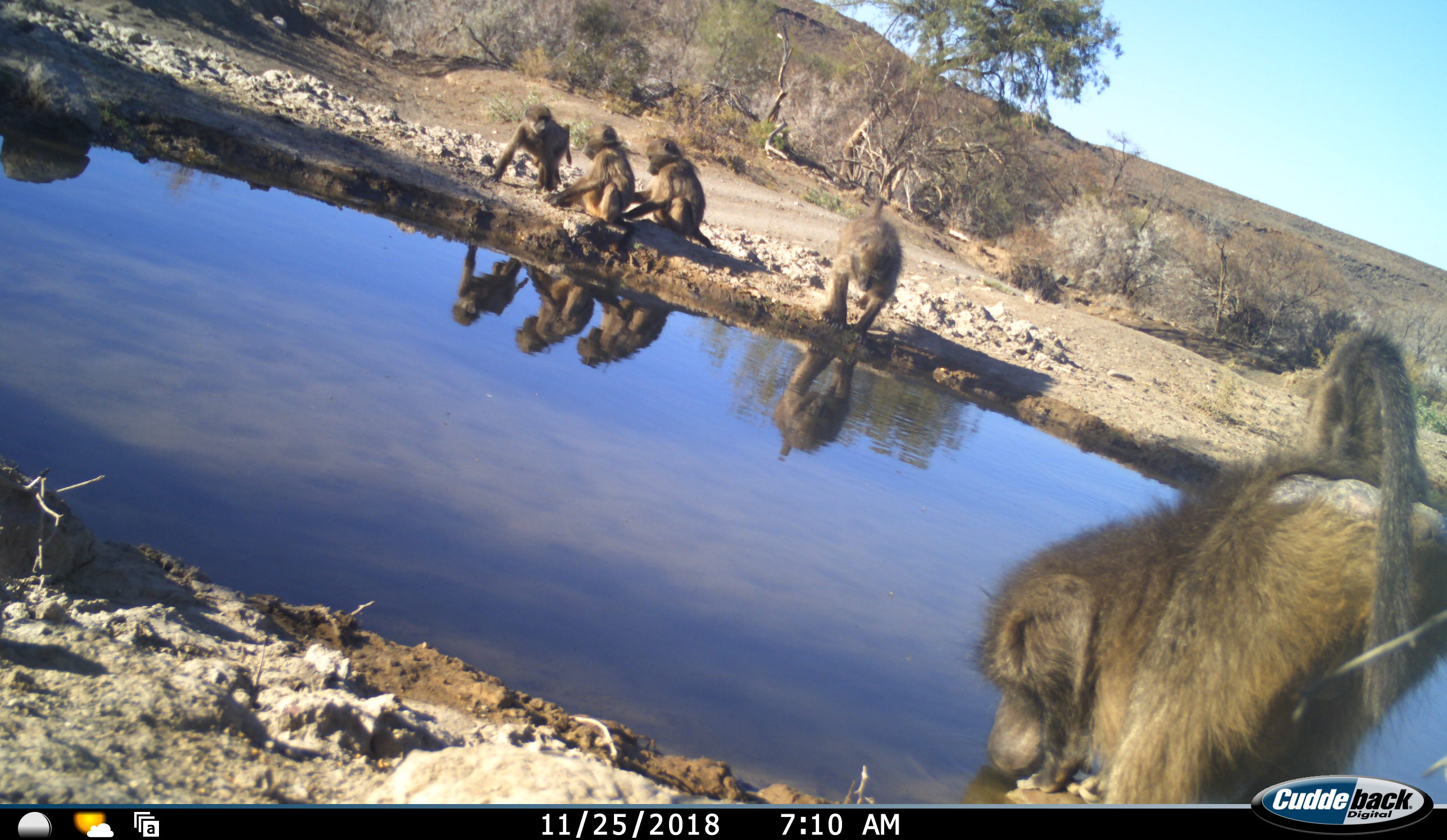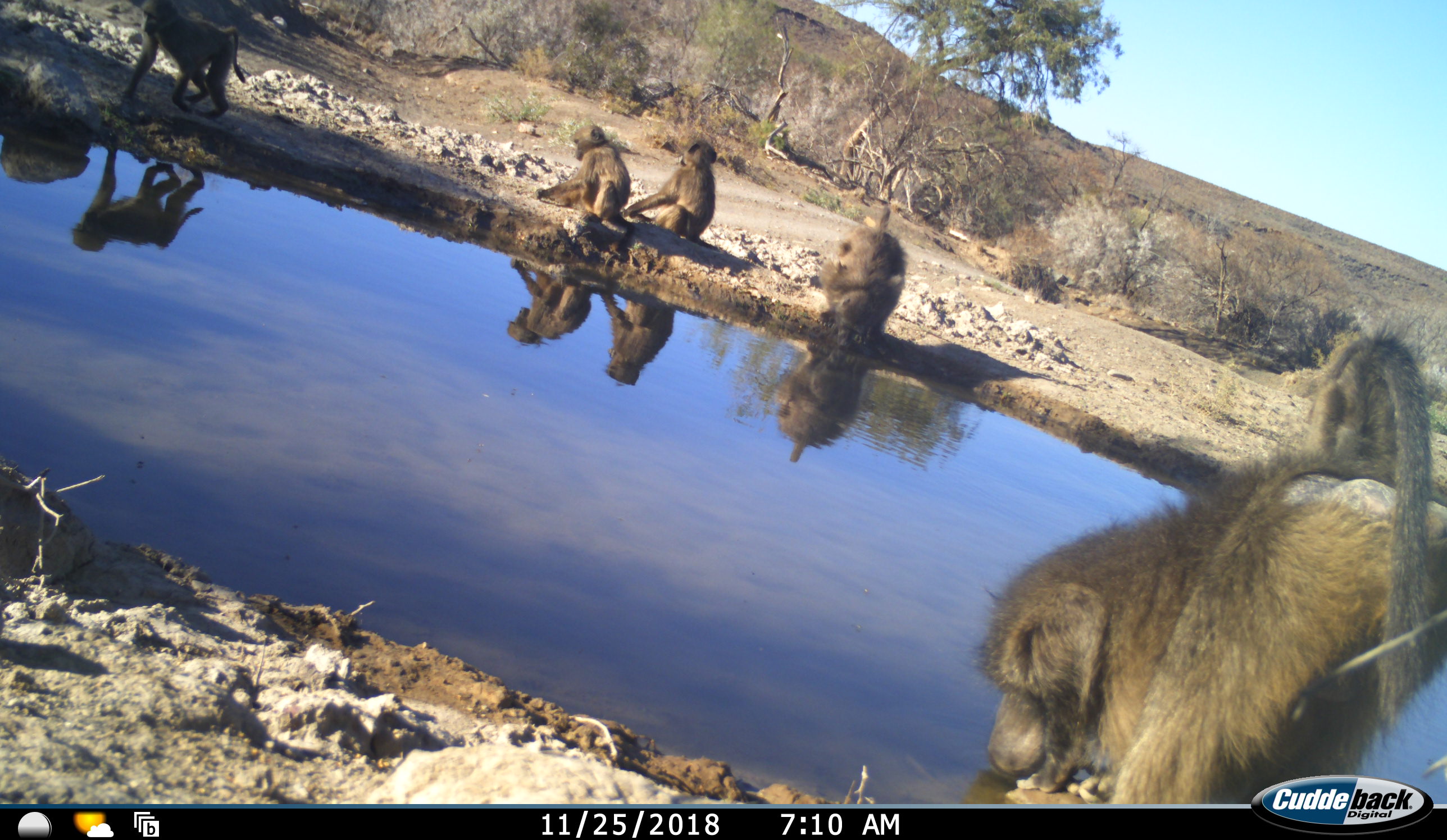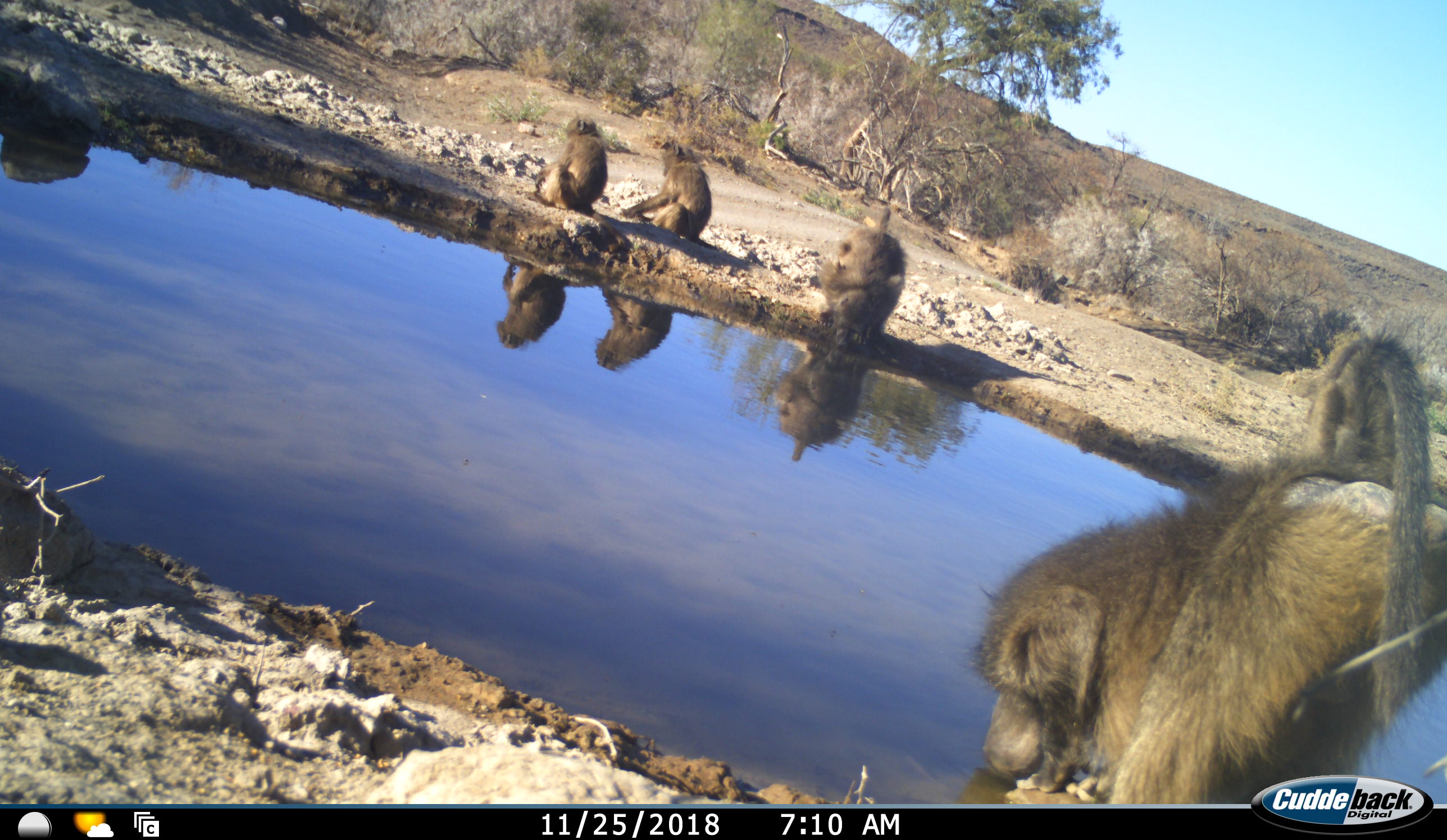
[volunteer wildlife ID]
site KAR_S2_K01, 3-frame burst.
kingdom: Animalia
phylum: Chordata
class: Mammalia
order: Primates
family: Cercopithecidae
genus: Papio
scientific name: Papio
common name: baboon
Baboon (Papio), count 5. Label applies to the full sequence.